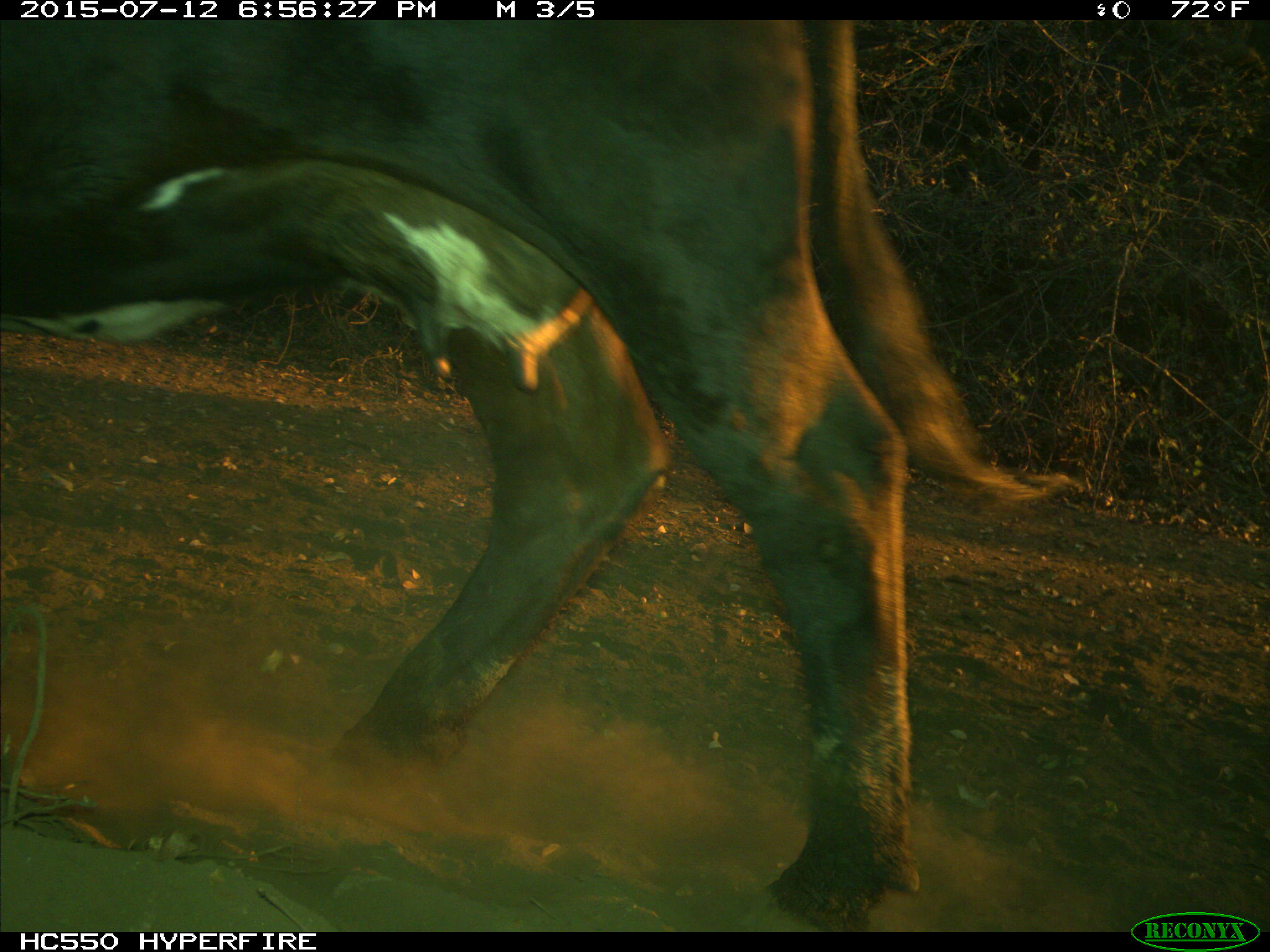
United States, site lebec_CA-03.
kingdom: Animalia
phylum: Chordata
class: Mammalia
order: Artiodactyla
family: Bovidae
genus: Bos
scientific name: Bos taurus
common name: domestic cow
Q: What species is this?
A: Bos taurus (domestic cow).